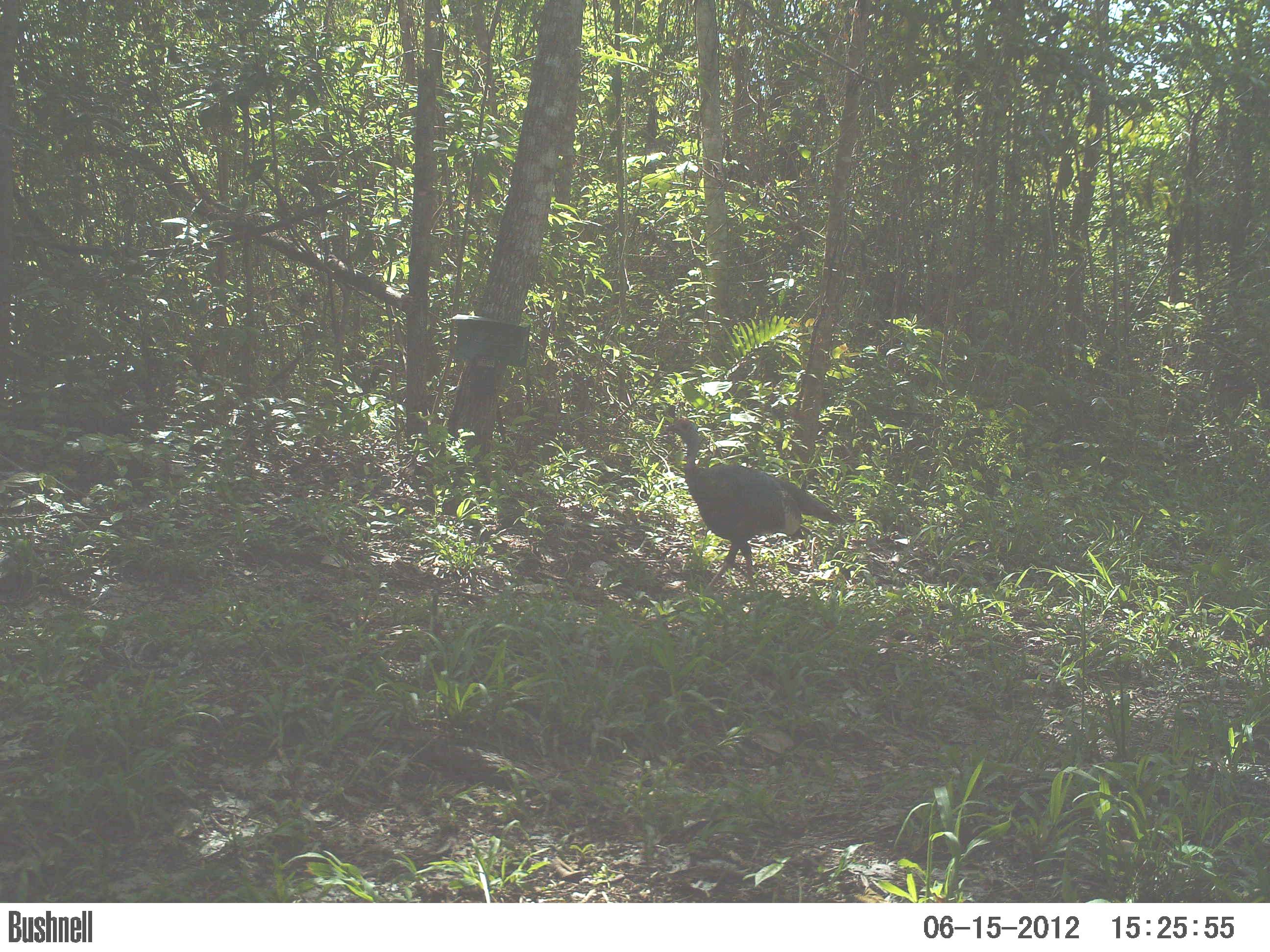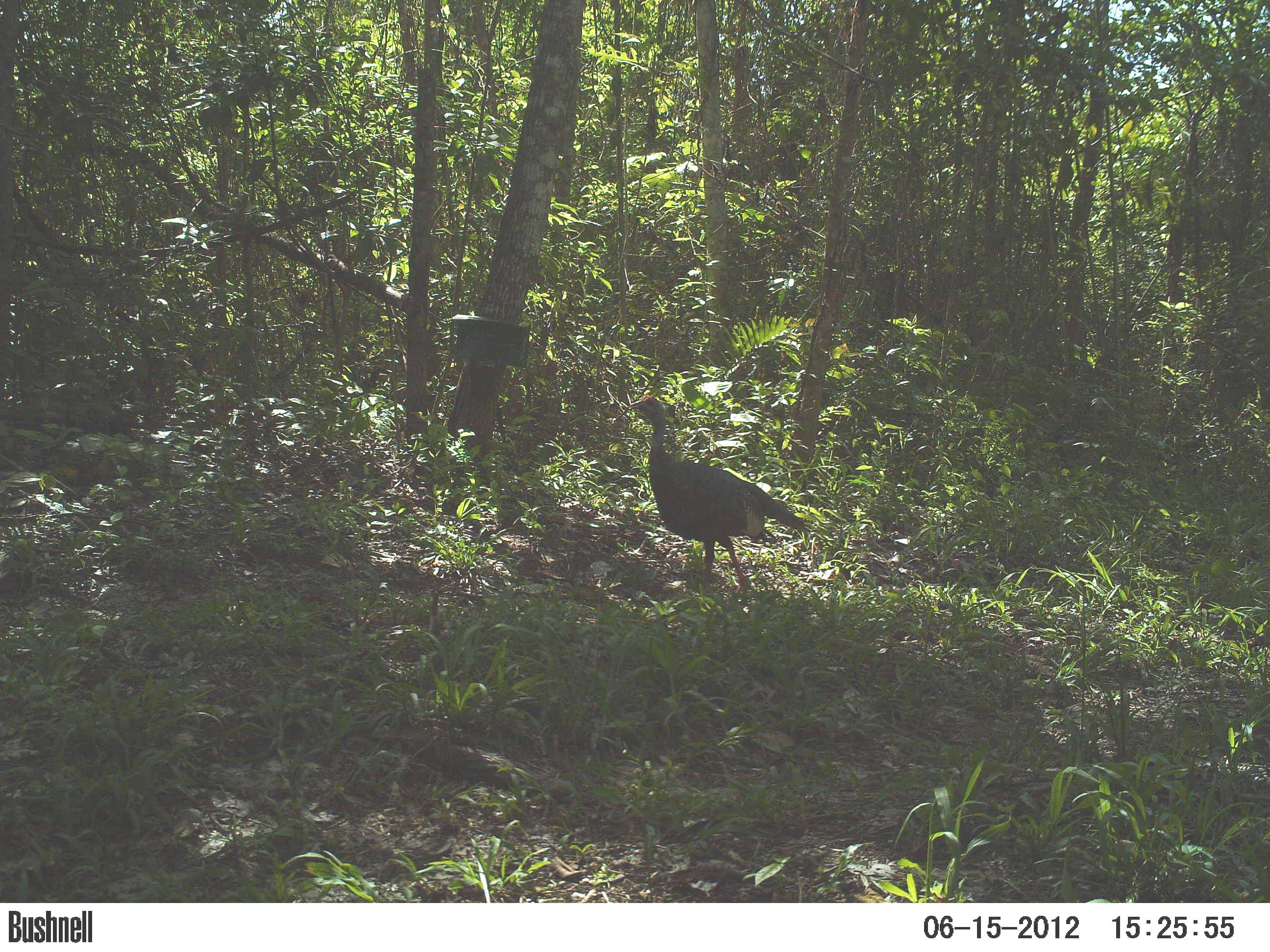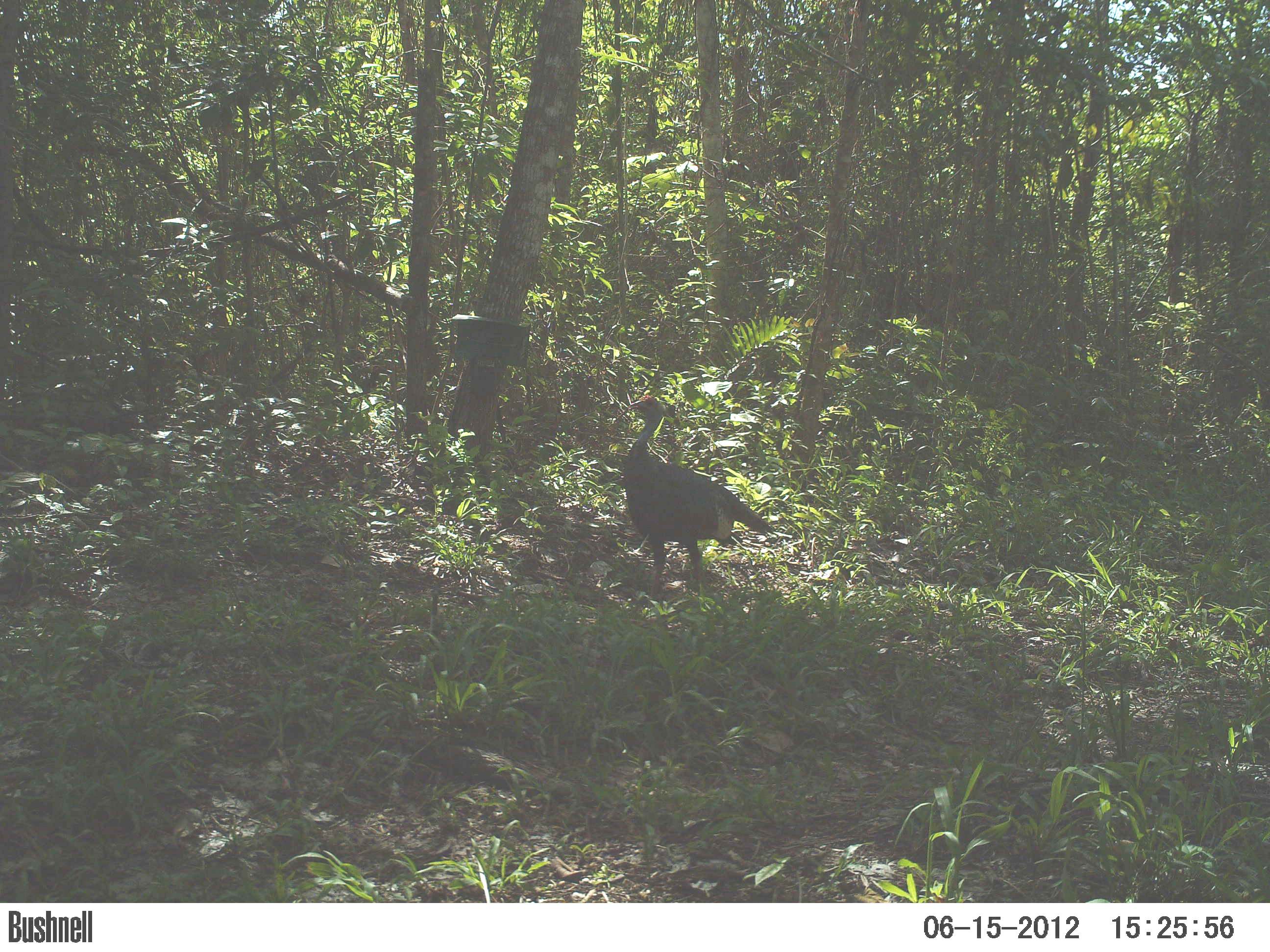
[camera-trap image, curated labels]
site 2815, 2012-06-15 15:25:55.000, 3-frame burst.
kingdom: Animalia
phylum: Chordata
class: Aves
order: Galliformes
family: Phasianidae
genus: Meleagris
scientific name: Meleagris ocellata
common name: ocellated turkey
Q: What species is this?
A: Meleagris ocellata (ocellated turkey).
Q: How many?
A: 1.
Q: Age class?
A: Adult.